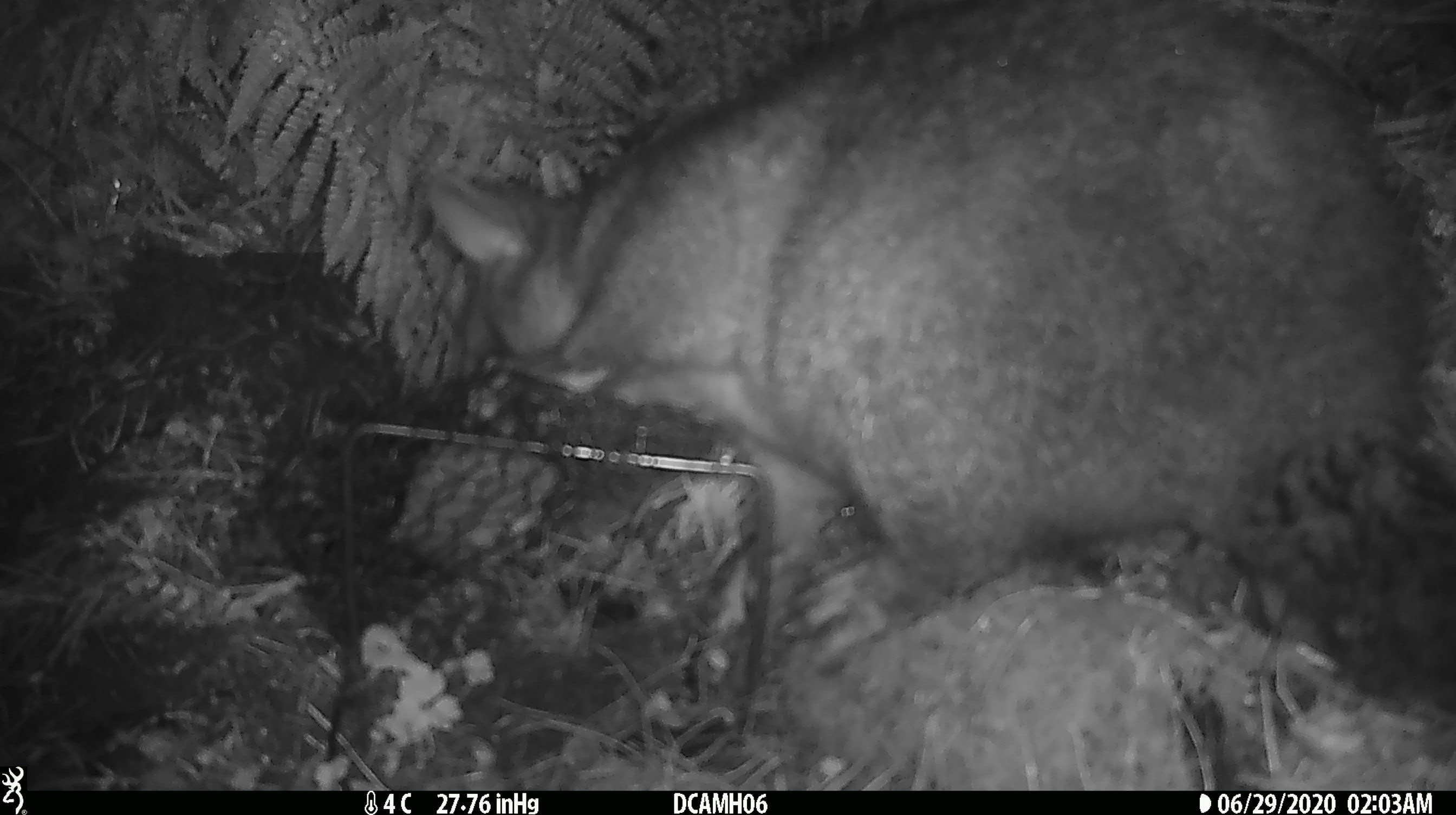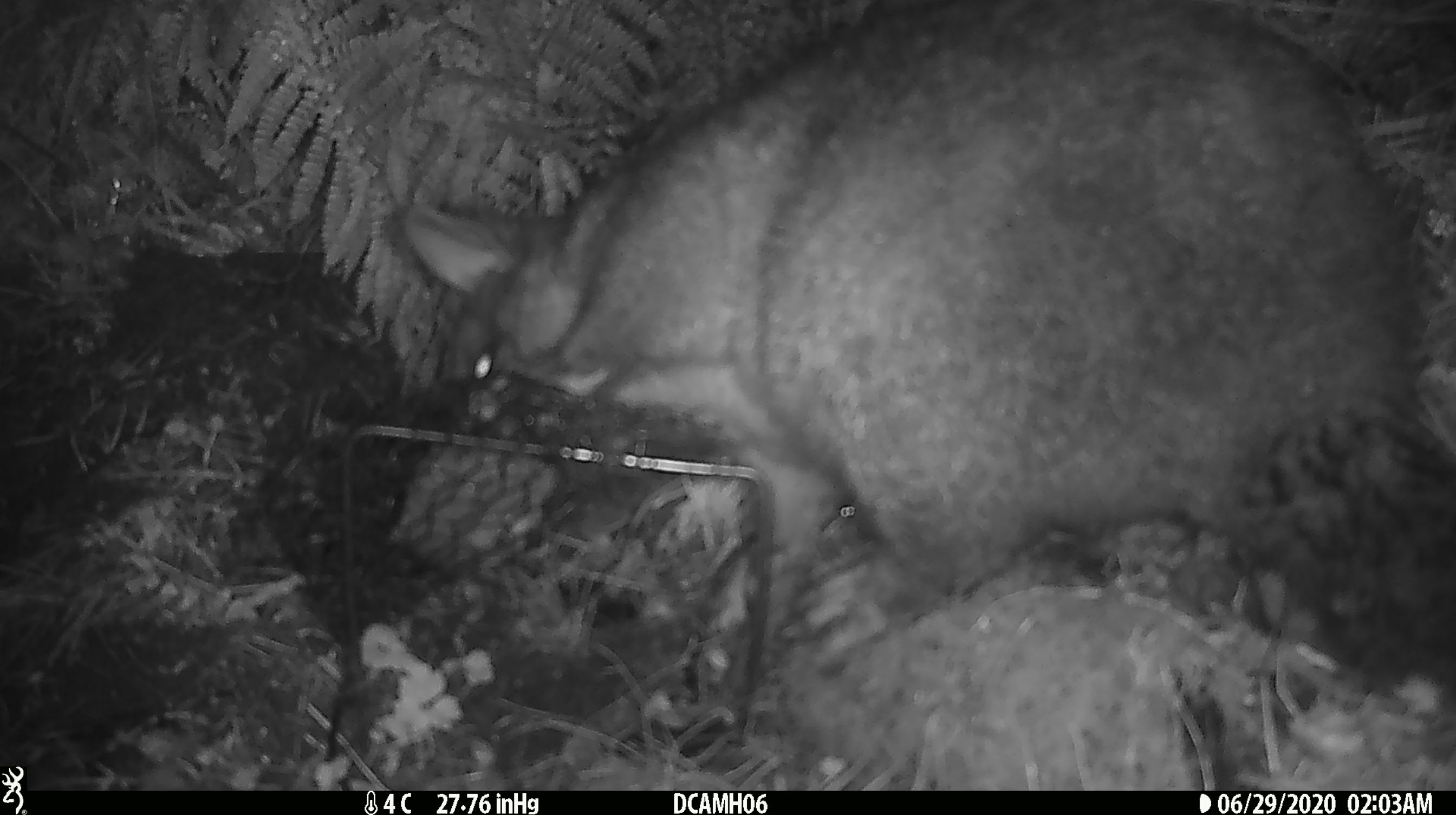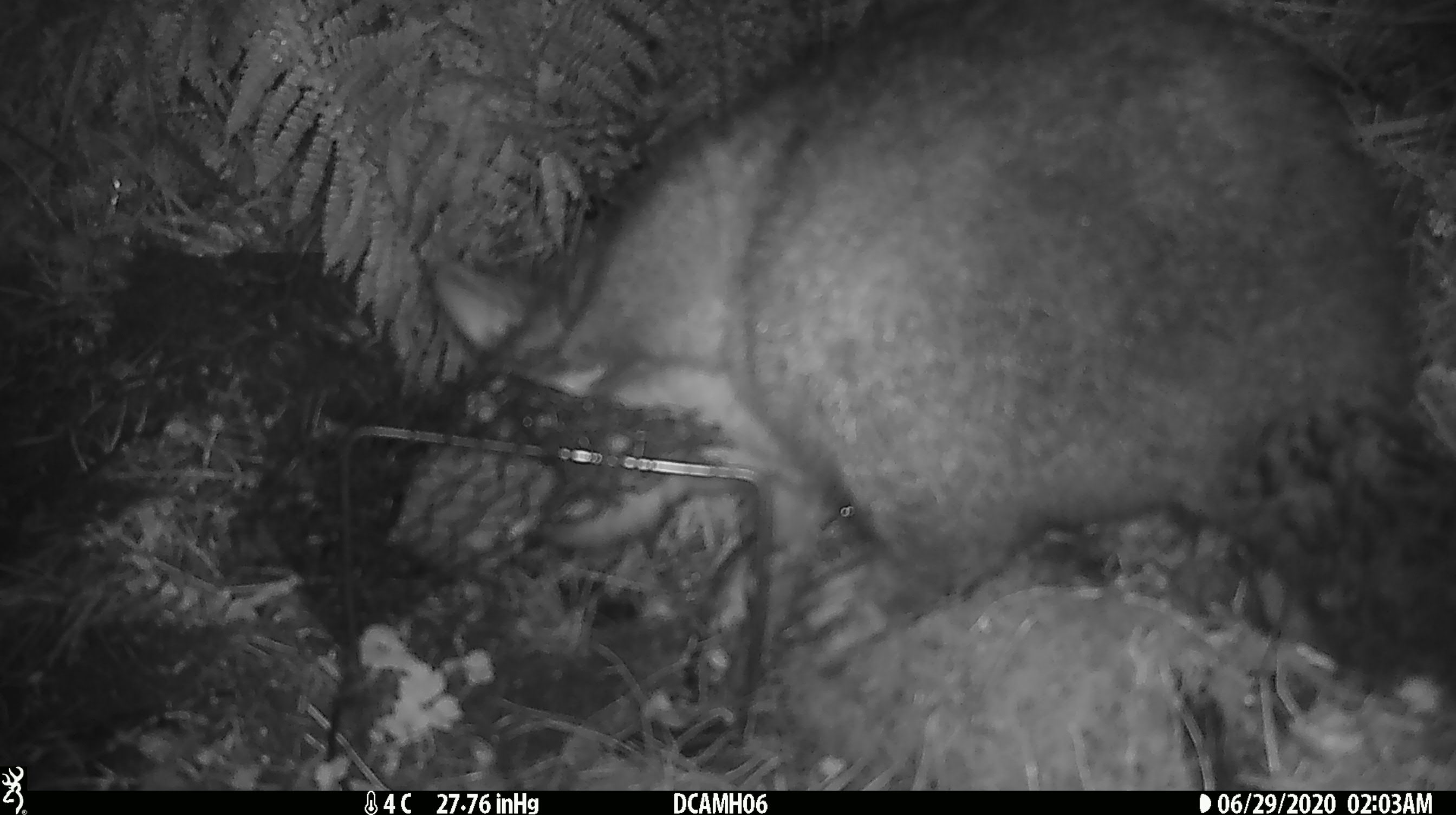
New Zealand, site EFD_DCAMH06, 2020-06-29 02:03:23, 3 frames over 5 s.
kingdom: Animalia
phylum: Chordata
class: Mammalia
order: Diprotodontia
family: Phalangeridae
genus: Trichosurus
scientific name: Trichosurus vulpecula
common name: common brushtail possum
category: possum